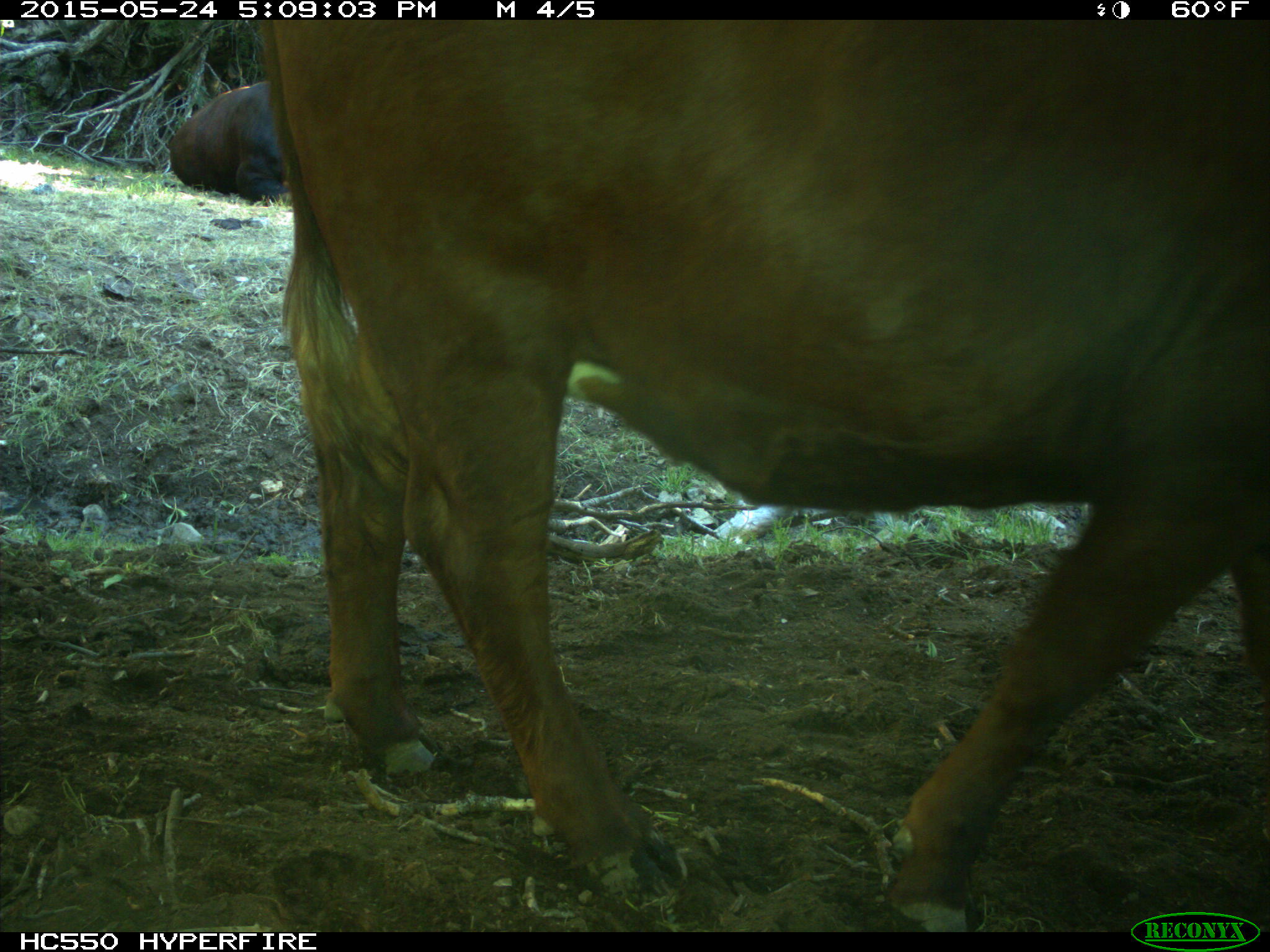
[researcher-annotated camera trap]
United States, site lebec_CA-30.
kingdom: Animalia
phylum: Chordata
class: Mammalia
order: Artiodactyla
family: Bovidae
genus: Bos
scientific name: Bos taurus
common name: domestic cow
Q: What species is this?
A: Bos taurus (domestic cow).